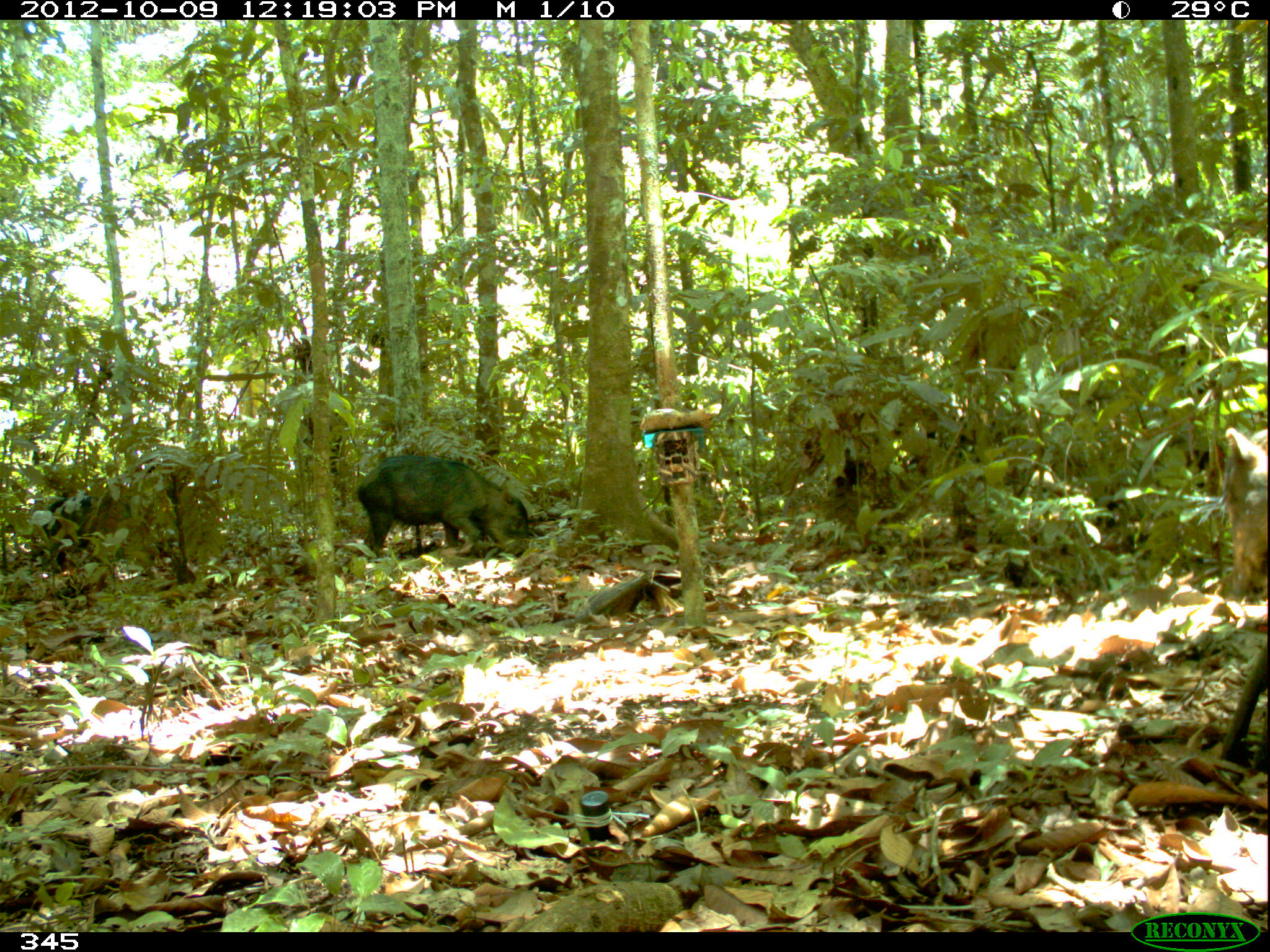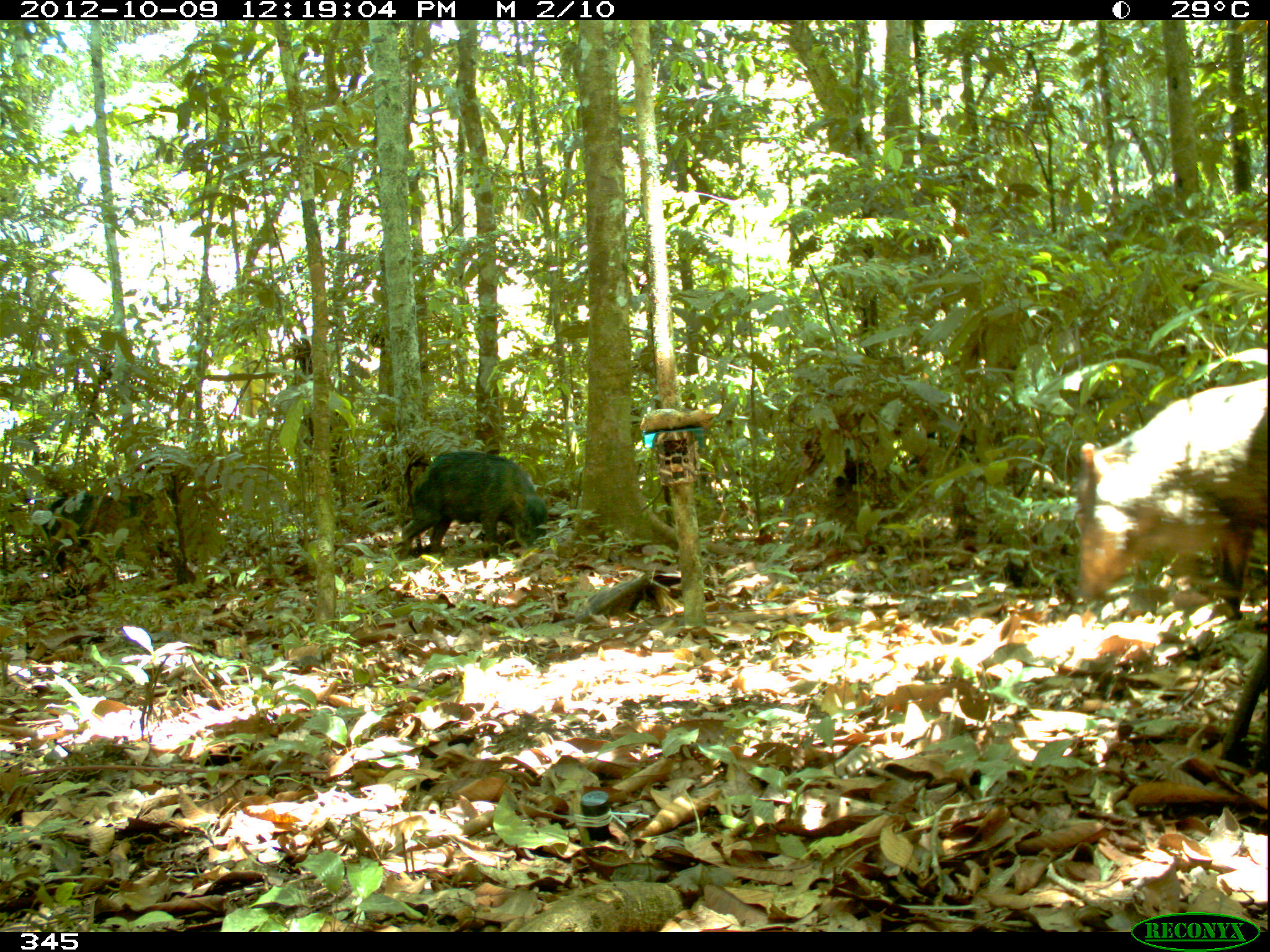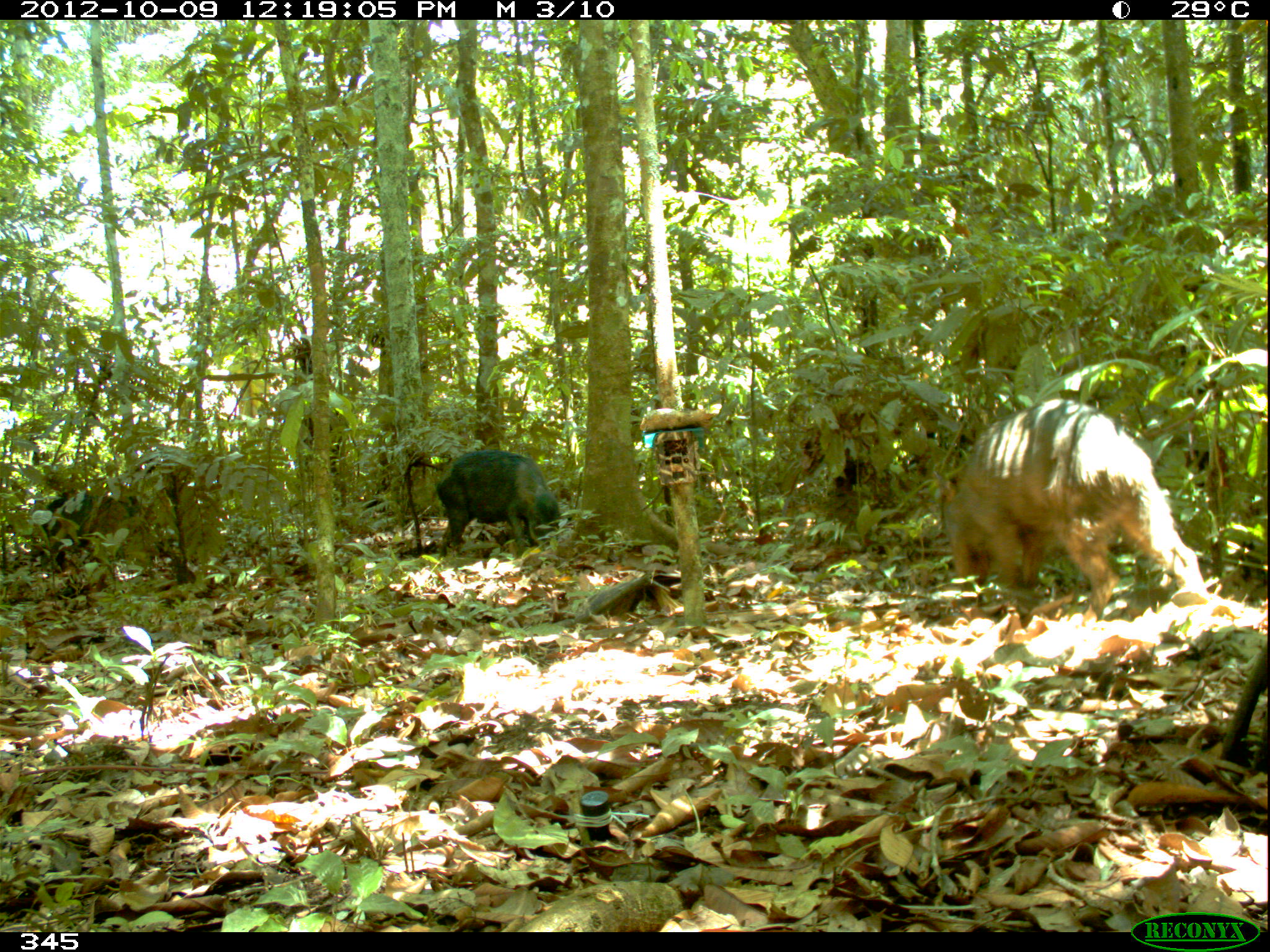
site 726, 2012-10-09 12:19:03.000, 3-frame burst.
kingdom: Animalia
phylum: Chordata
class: Mammalia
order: Artiodactyla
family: Tayassuidae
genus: Tayassu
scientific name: Tayassu pecari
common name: white-lipped peccary